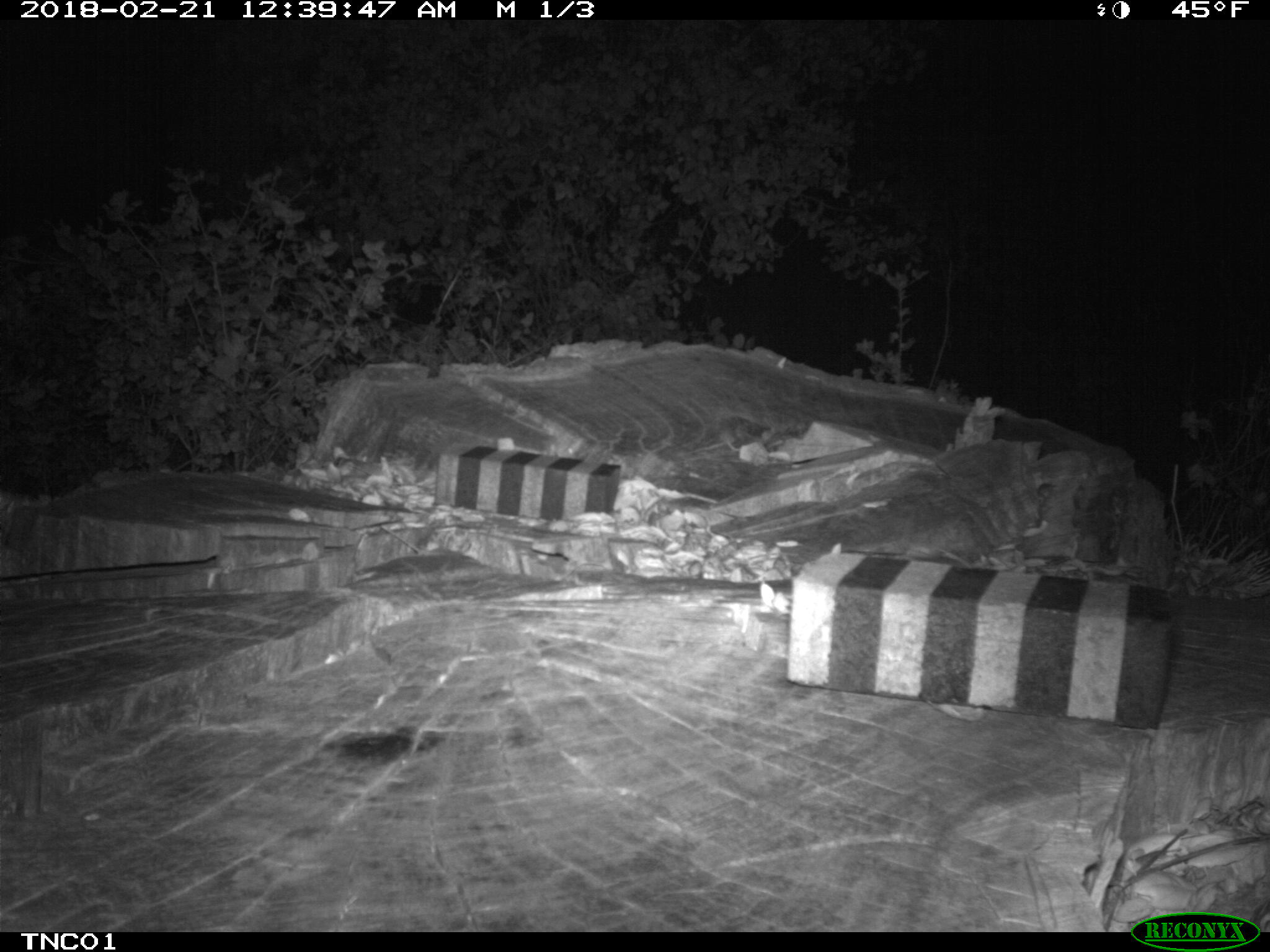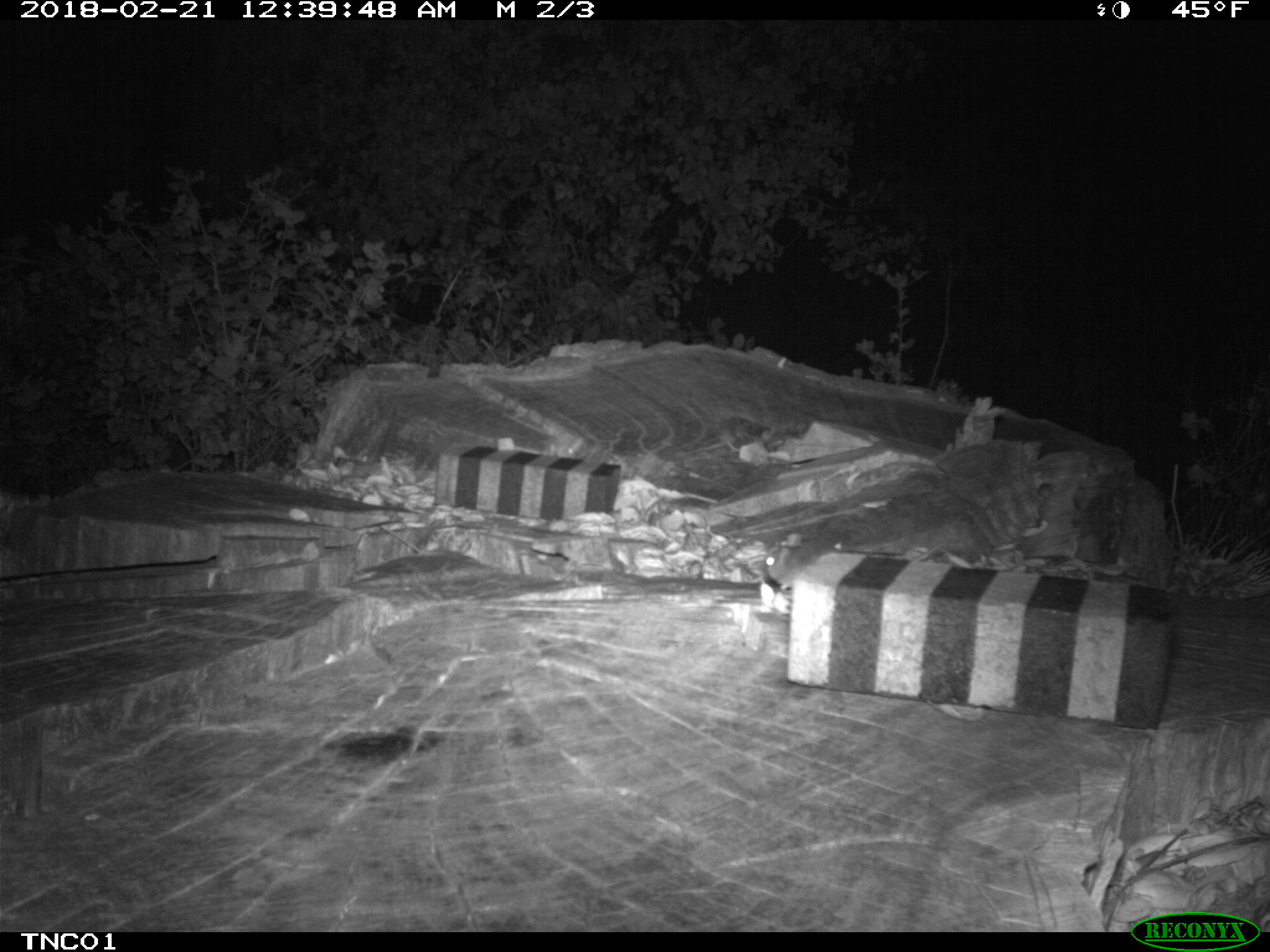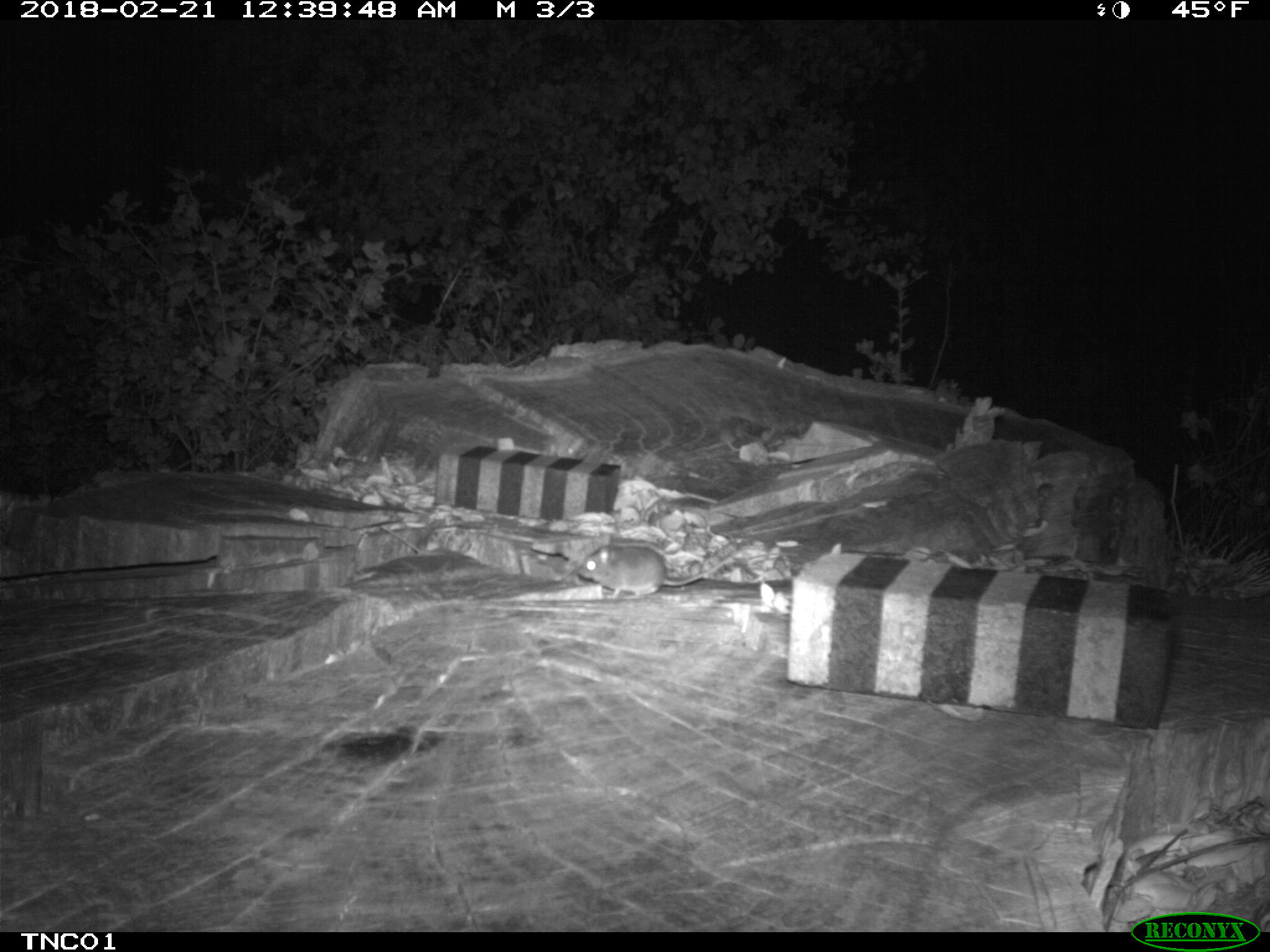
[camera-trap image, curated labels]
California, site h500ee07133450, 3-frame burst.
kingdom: Animalia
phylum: Chordata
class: Mammalia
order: Rodentia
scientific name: Rodentia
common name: rodent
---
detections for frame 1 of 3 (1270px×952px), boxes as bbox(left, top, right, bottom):
rodent: bbox(697, 412, 773, 452)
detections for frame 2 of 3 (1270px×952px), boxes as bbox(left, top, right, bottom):
rodent: bbox(765, 545, 907, 591)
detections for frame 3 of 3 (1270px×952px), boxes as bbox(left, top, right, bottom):
rodent: bbox(573, 543, 736, 602)